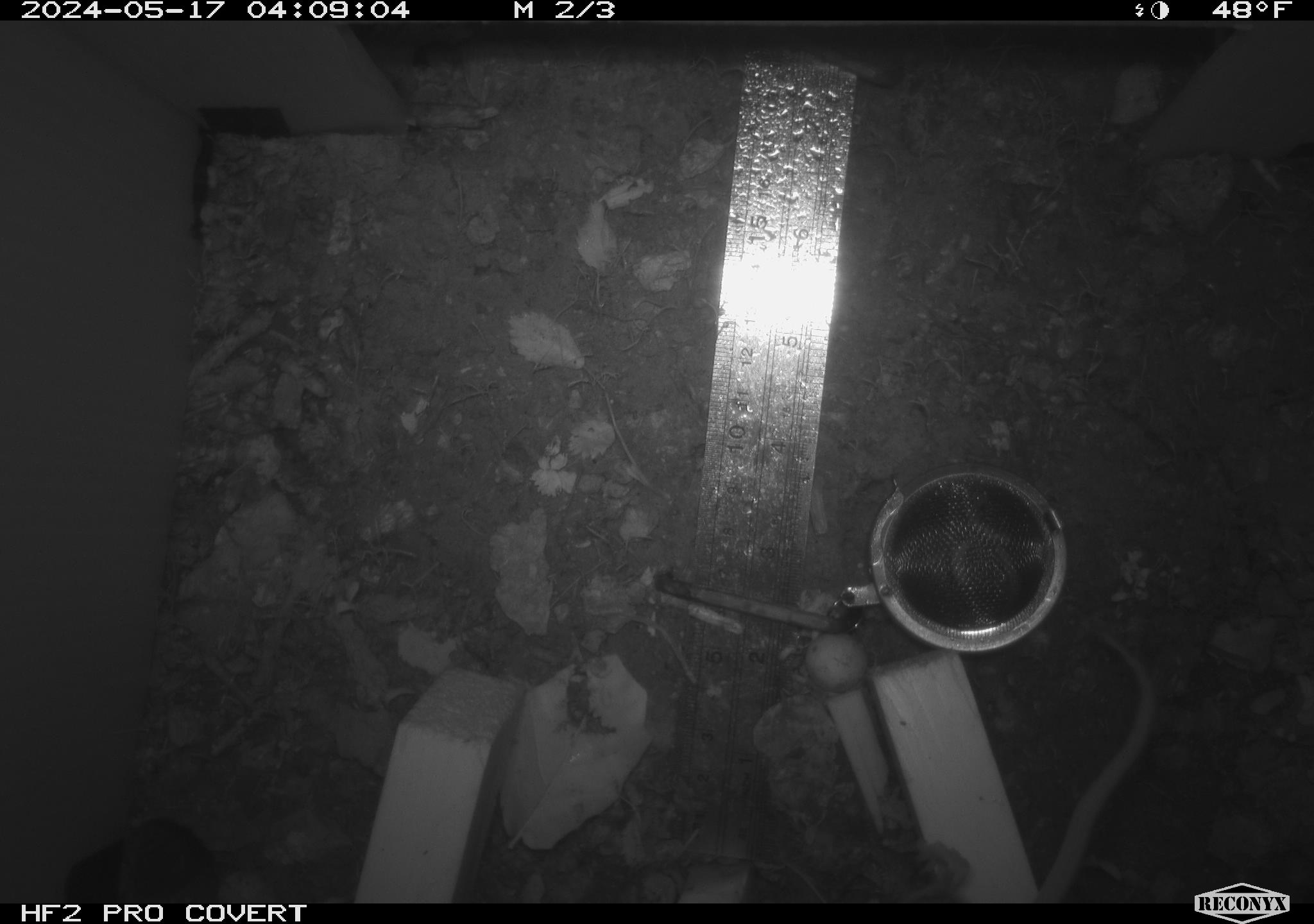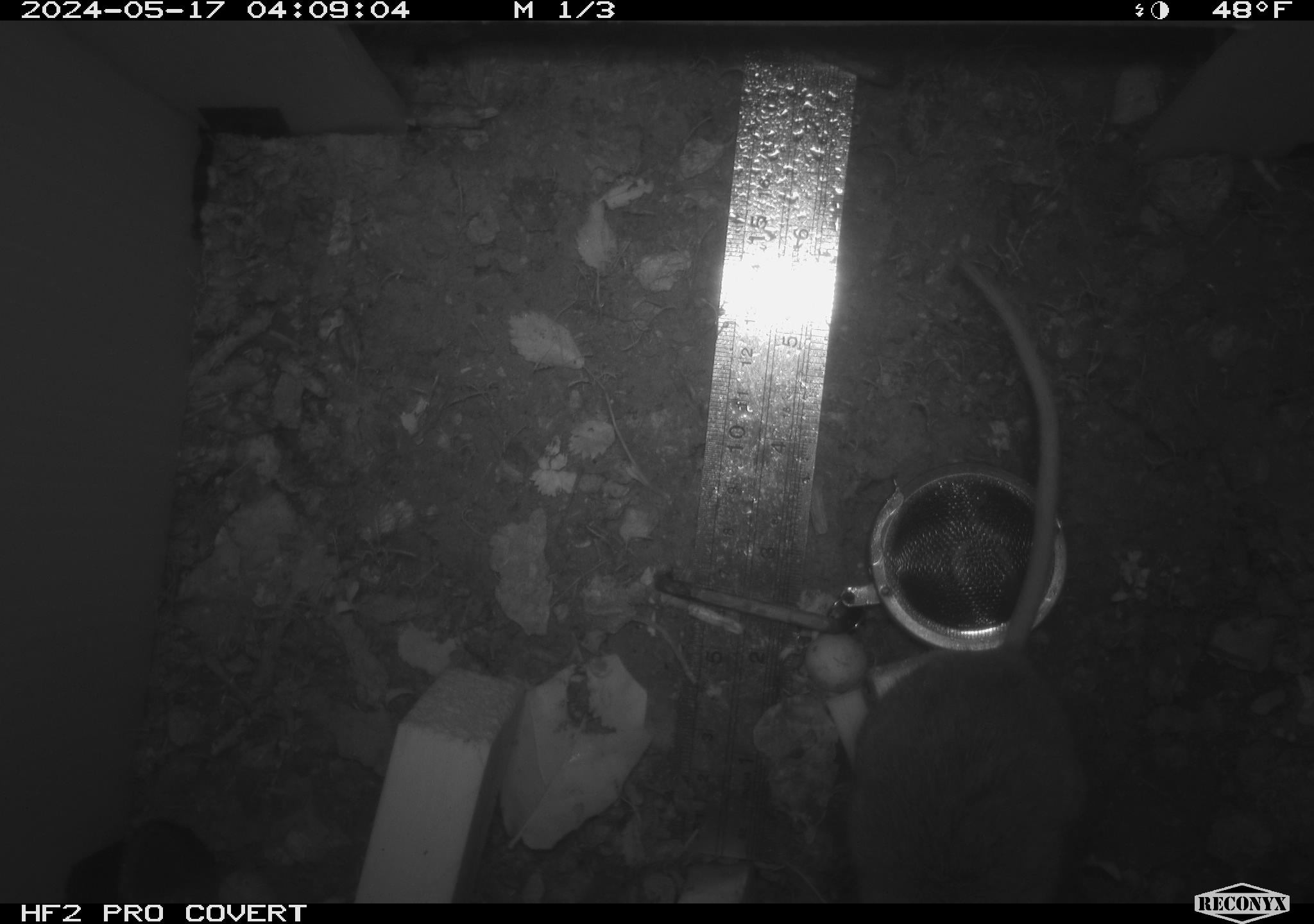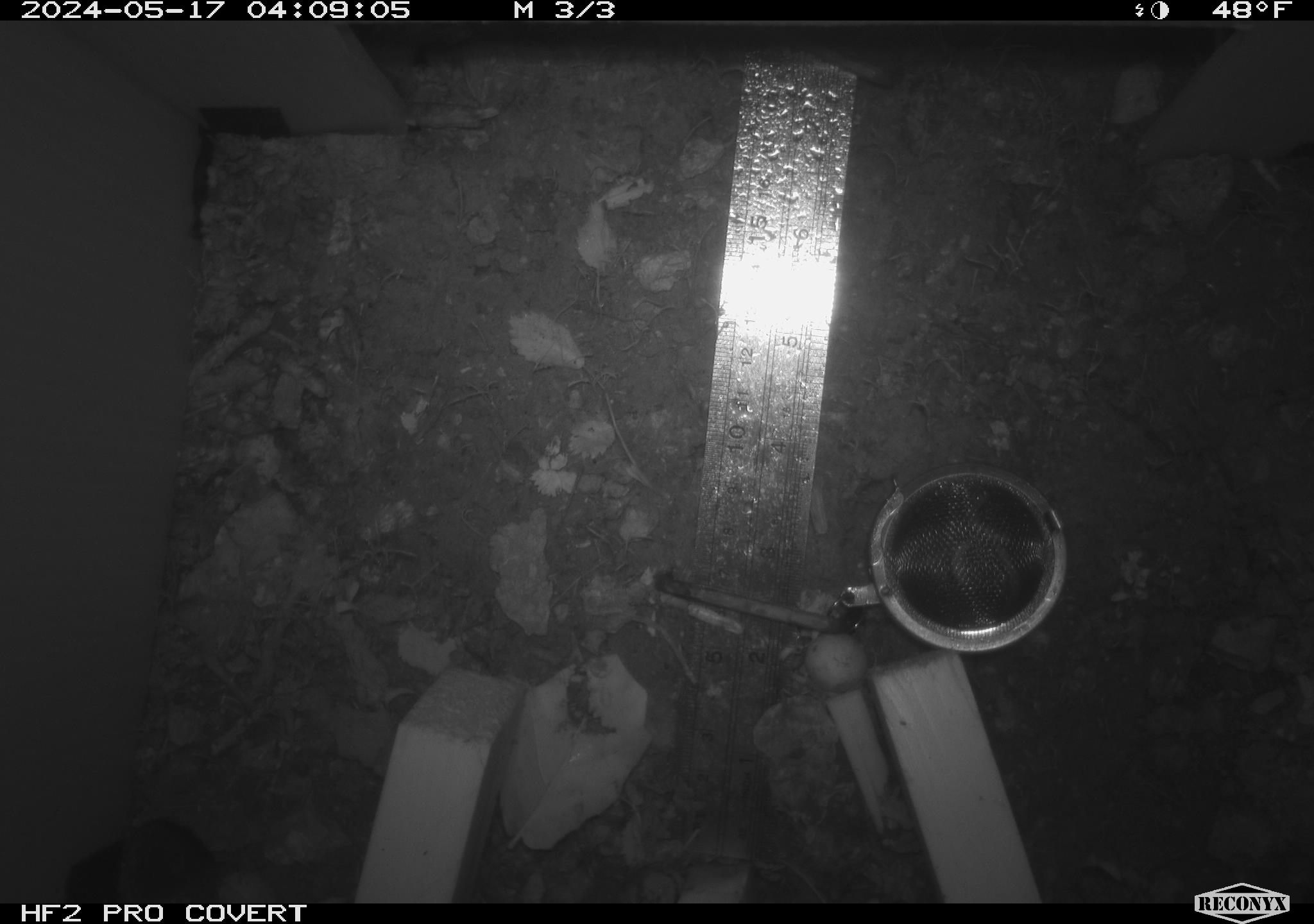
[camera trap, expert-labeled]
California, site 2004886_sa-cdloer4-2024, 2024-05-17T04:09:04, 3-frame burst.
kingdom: Animalia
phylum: Chordata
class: Mammalia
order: Rodentia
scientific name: Rodentia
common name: mouse species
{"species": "mouse species (Rodentia)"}